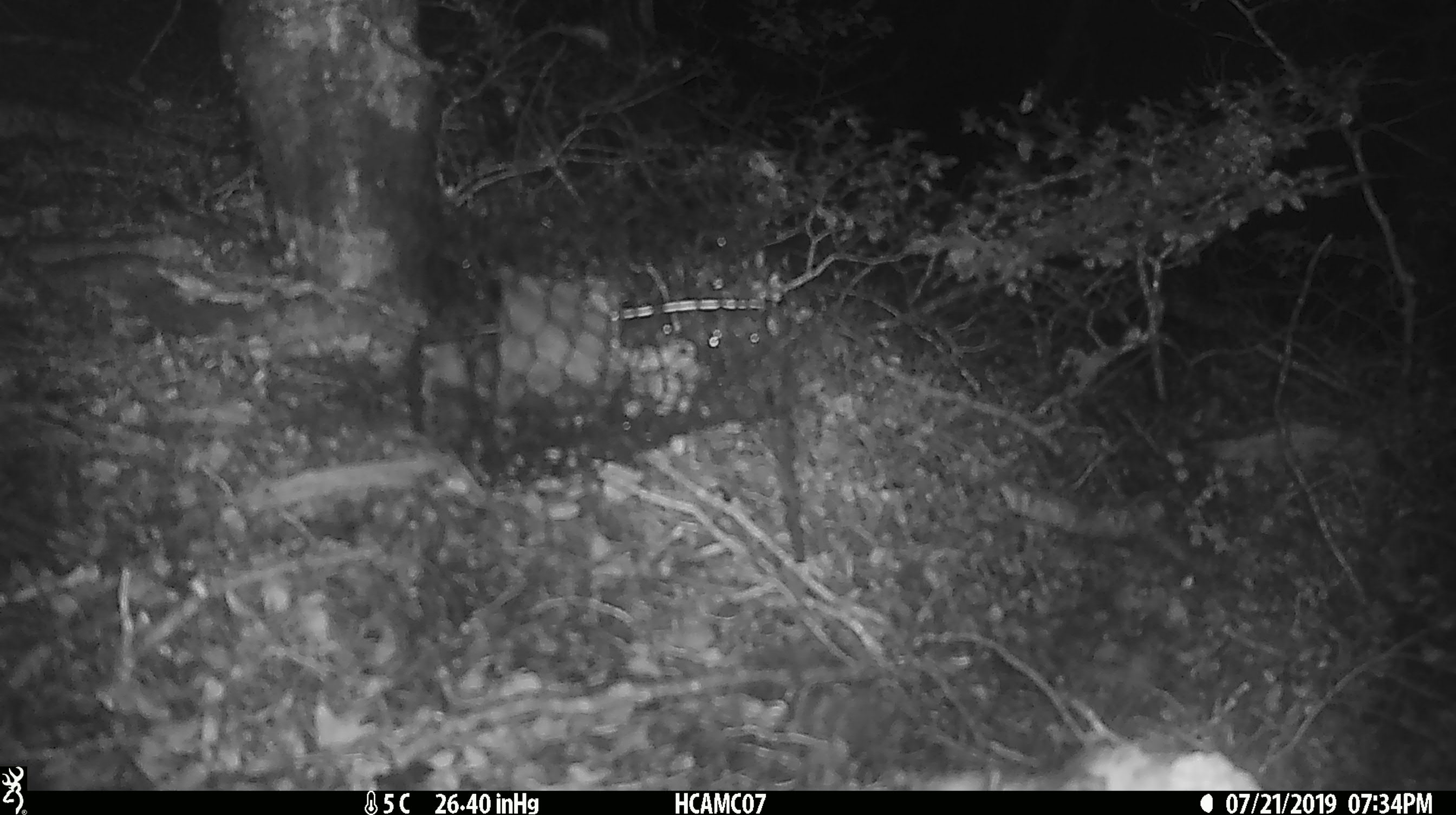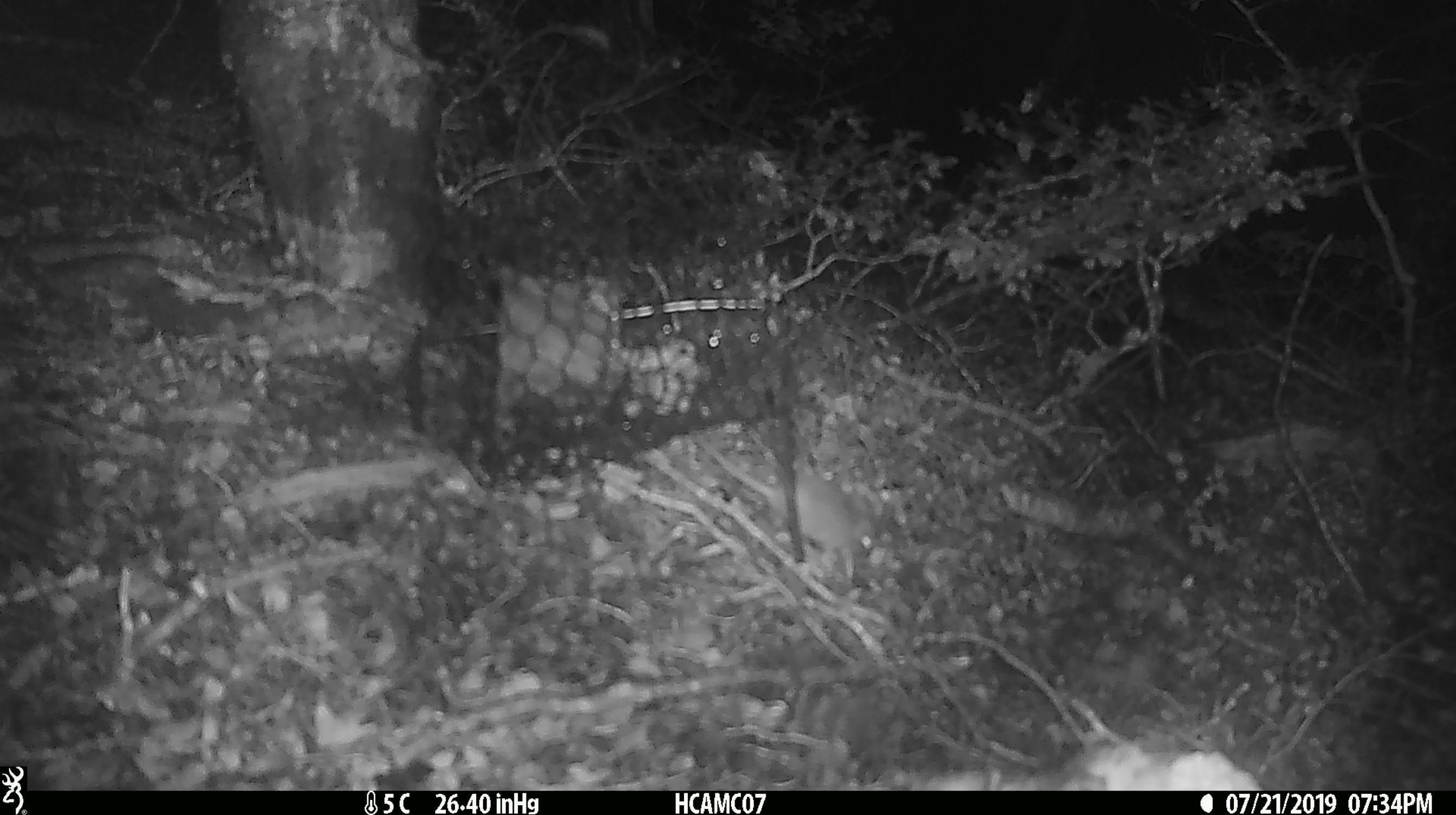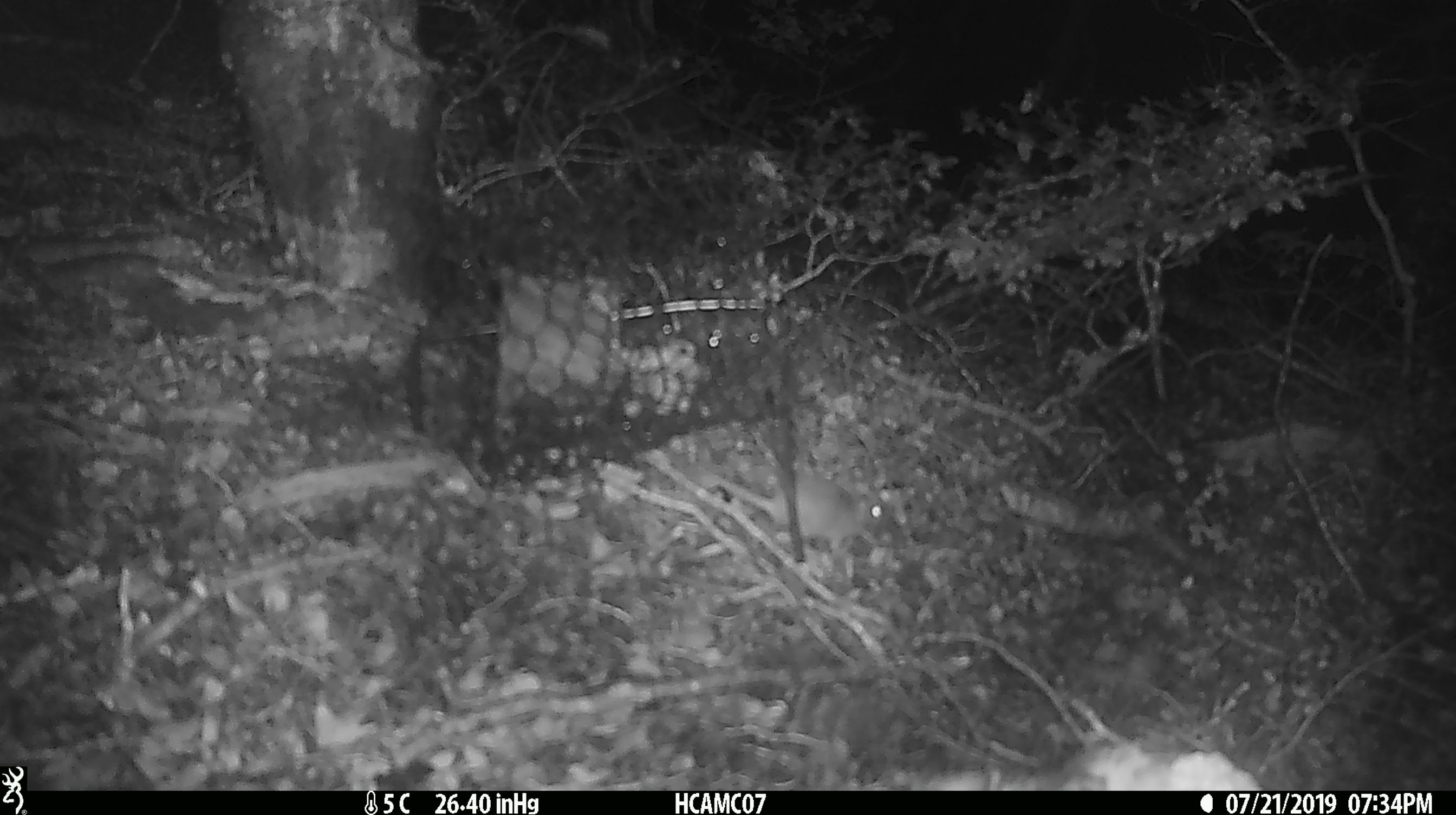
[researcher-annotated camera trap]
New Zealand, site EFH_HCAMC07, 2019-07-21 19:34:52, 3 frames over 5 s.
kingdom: Animalia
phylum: Chordata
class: Mammalia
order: Rodentia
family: Muridae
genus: Mus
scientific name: Mus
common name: mouse